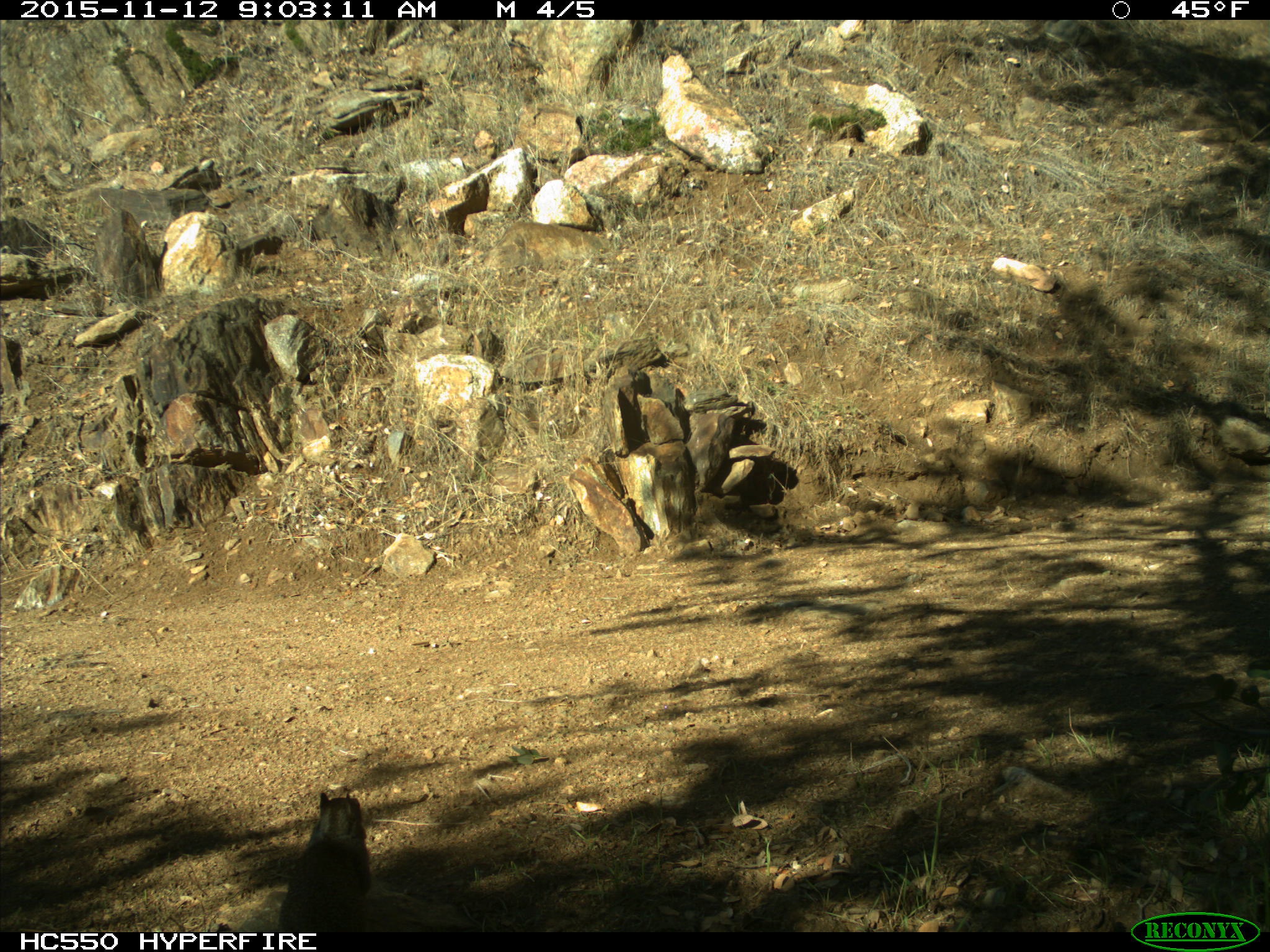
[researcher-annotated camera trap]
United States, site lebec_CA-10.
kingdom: Animalia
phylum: Chordata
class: Mammalia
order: Rodentia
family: Sciuridae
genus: Otospermophilus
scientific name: Otospermophilus beecheyi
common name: california ground squirrel